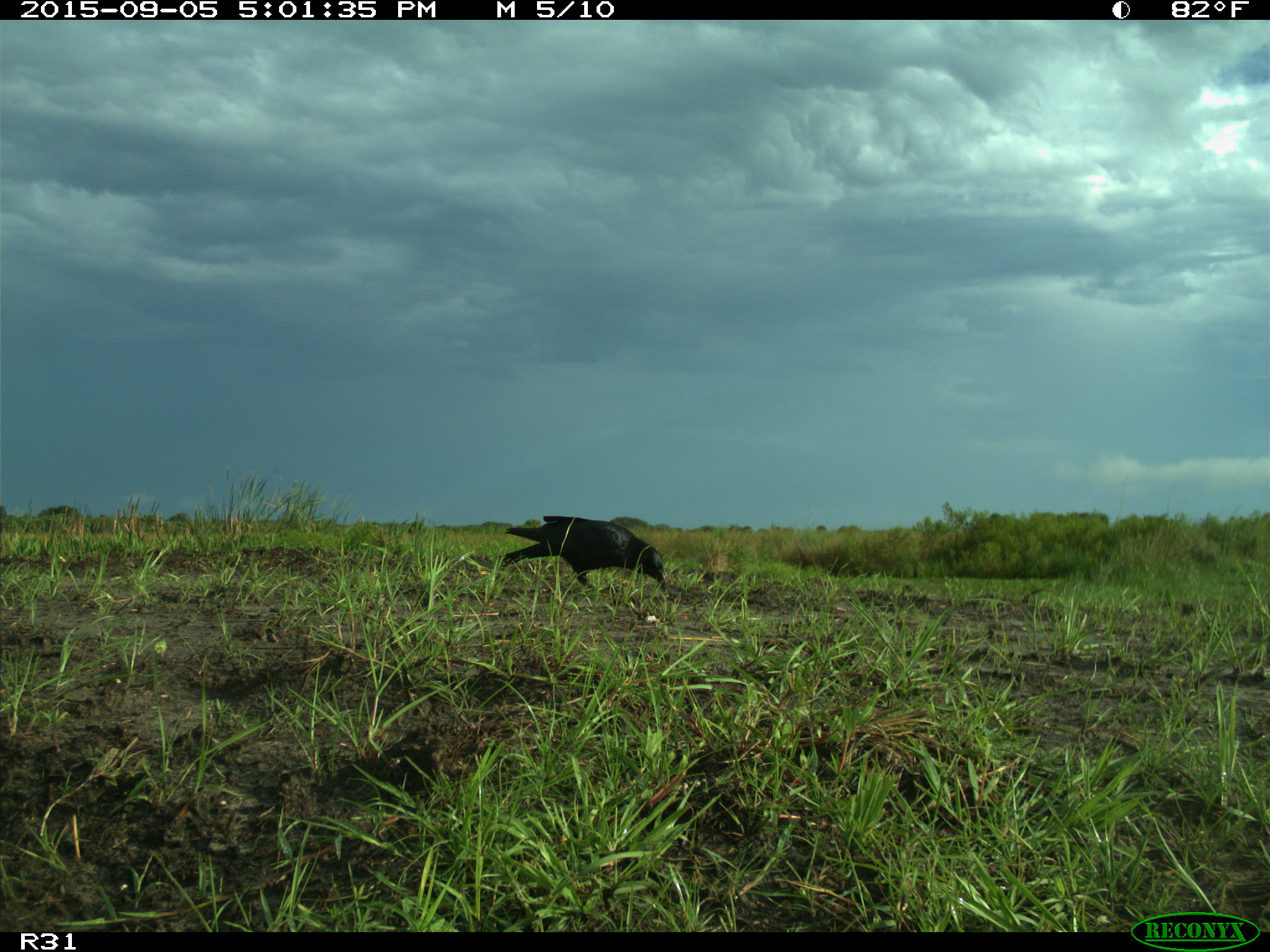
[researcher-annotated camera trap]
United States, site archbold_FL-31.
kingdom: Animalia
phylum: Chordata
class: Aves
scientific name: Aves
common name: birds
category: unidentified bird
Unidentified bird (birds) (Aves).